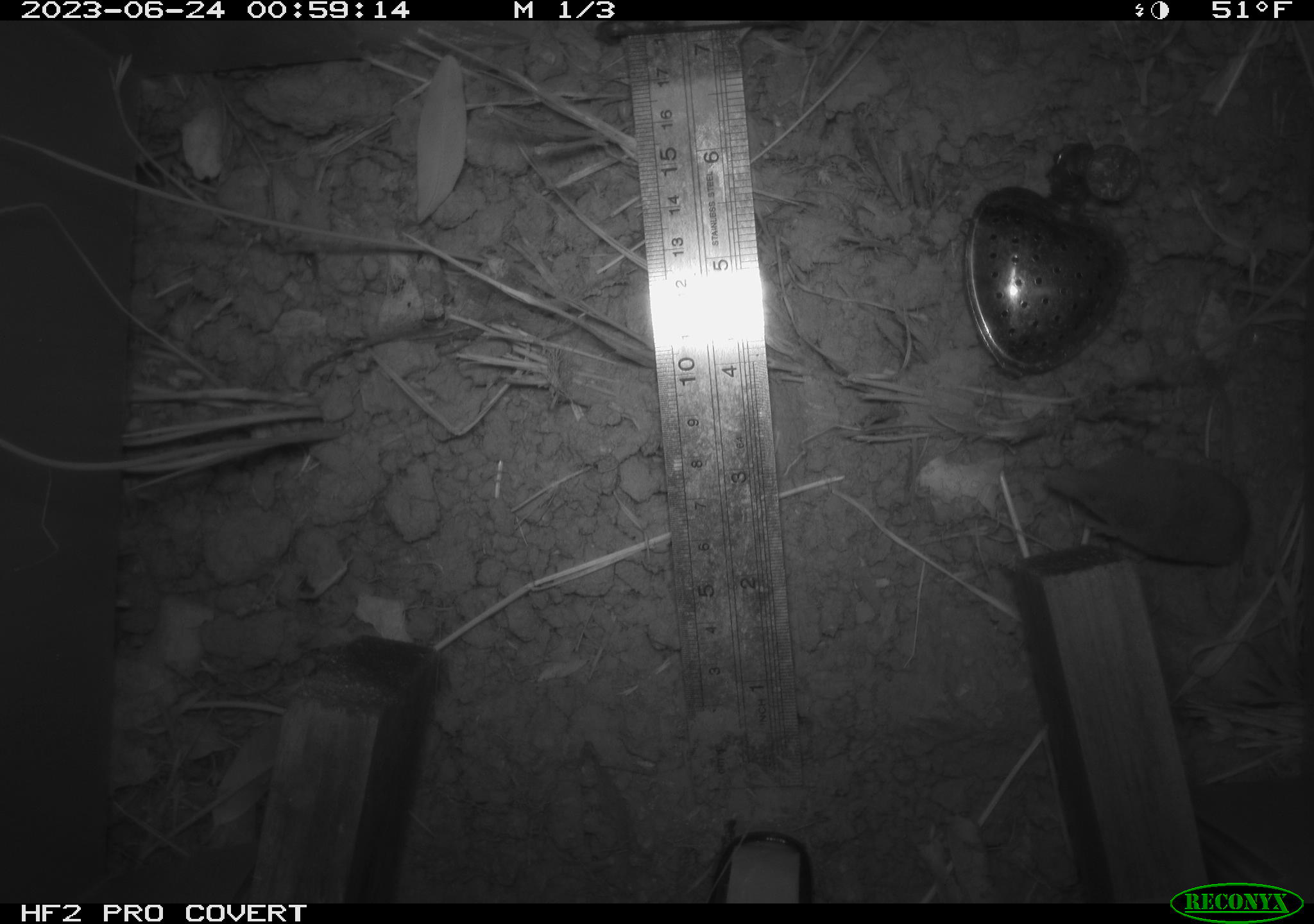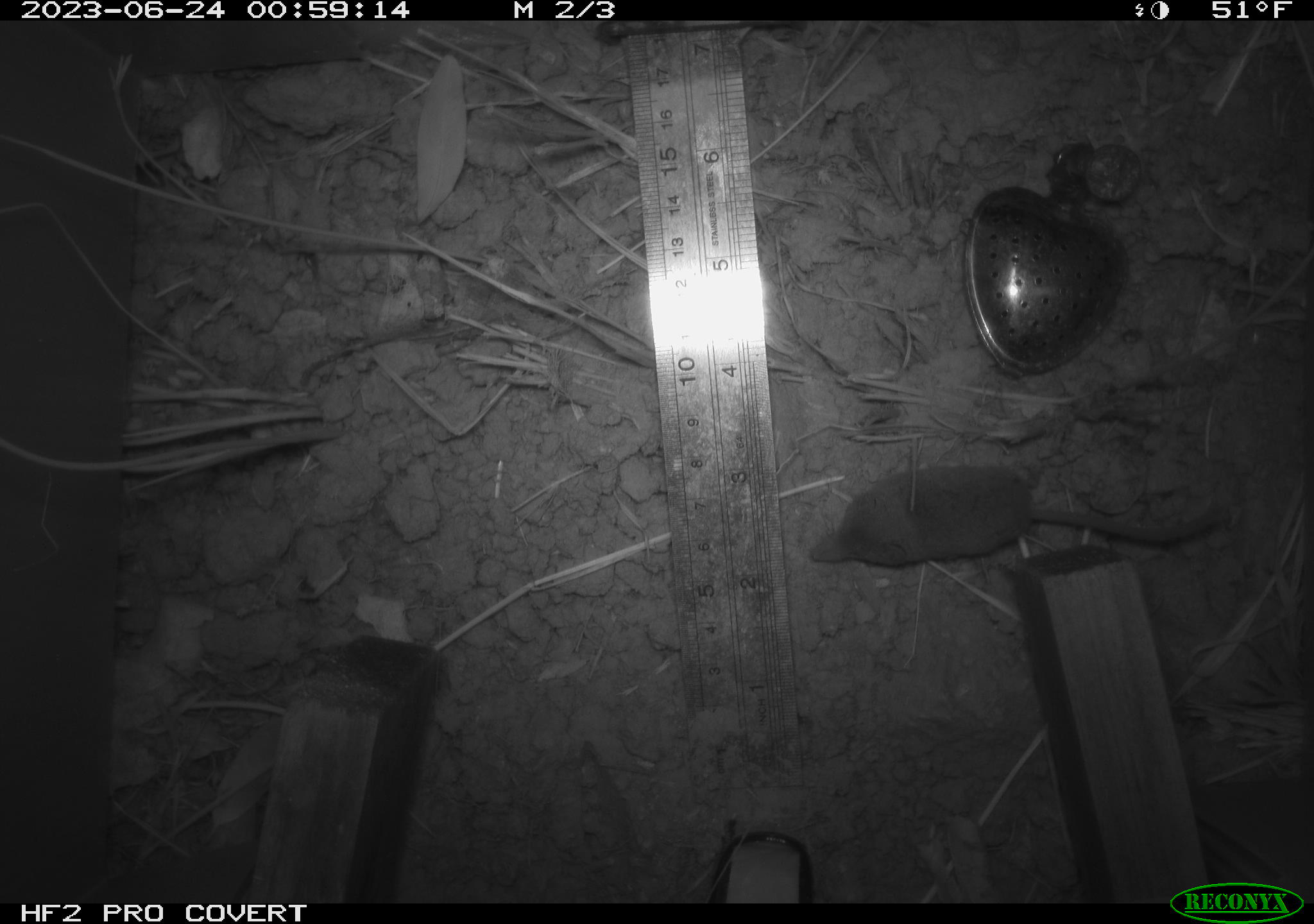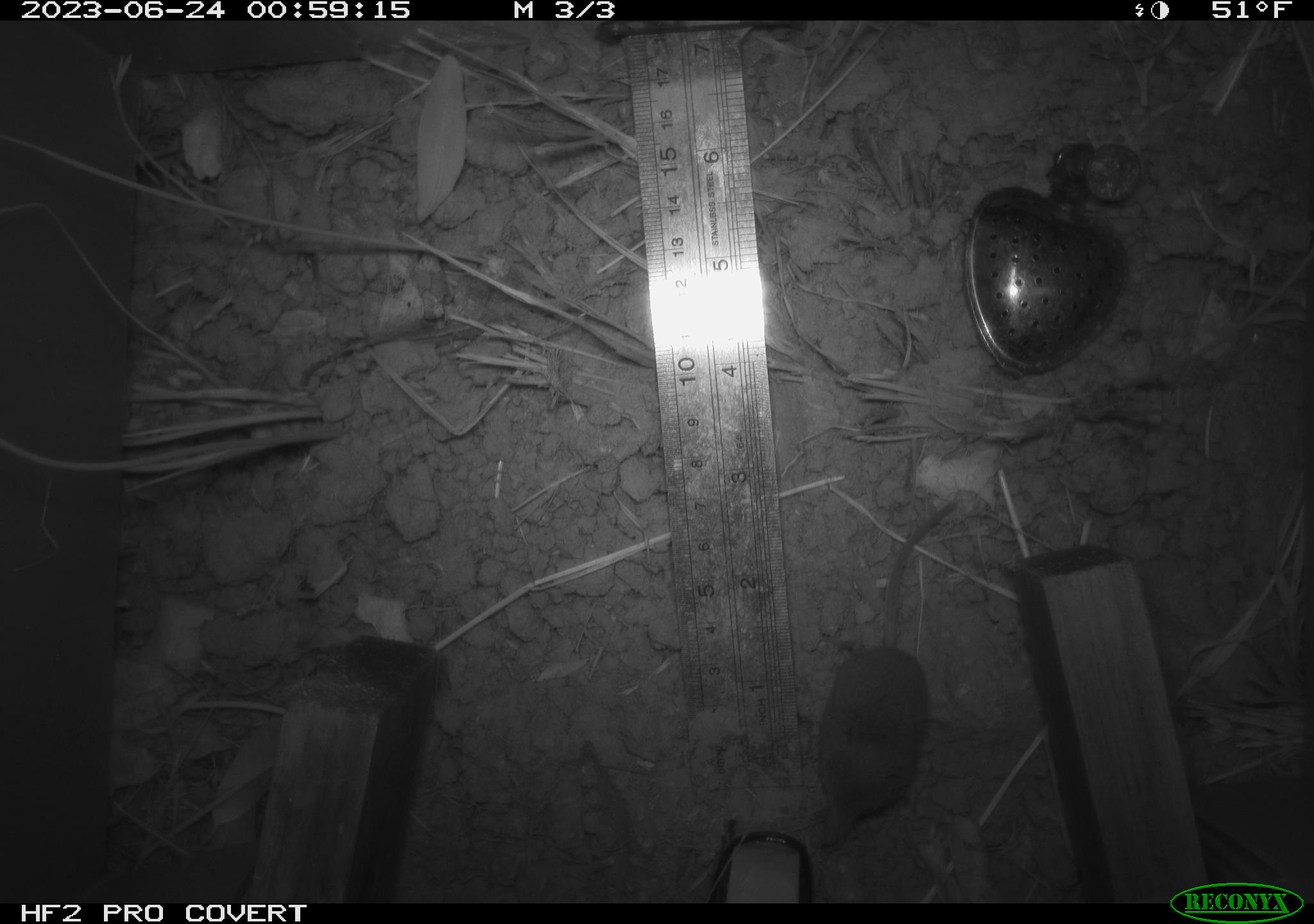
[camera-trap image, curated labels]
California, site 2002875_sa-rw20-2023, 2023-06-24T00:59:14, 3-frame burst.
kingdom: Animalia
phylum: Chordata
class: Mammalia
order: Eulipotyphla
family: Soricidae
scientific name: Soricidae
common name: shrews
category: soricidae family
Soricidae family (shrews) (Soricidae).